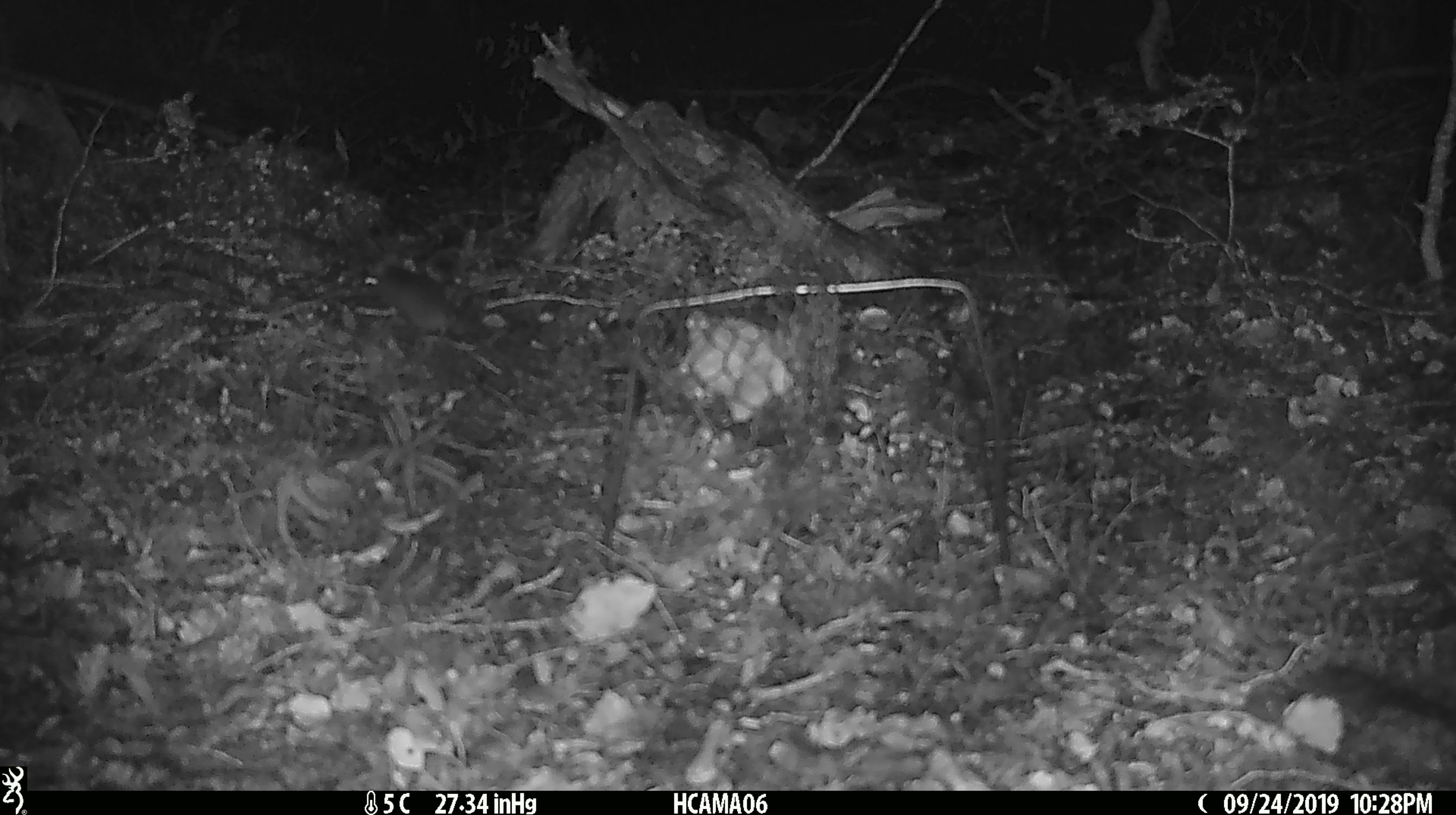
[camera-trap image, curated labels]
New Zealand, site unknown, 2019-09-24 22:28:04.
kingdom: Animalia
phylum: Chordata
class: Mammalia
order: Rodentia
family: Muridae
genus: Mus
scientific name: Mus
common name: mouse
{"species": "mouse (Mus)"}